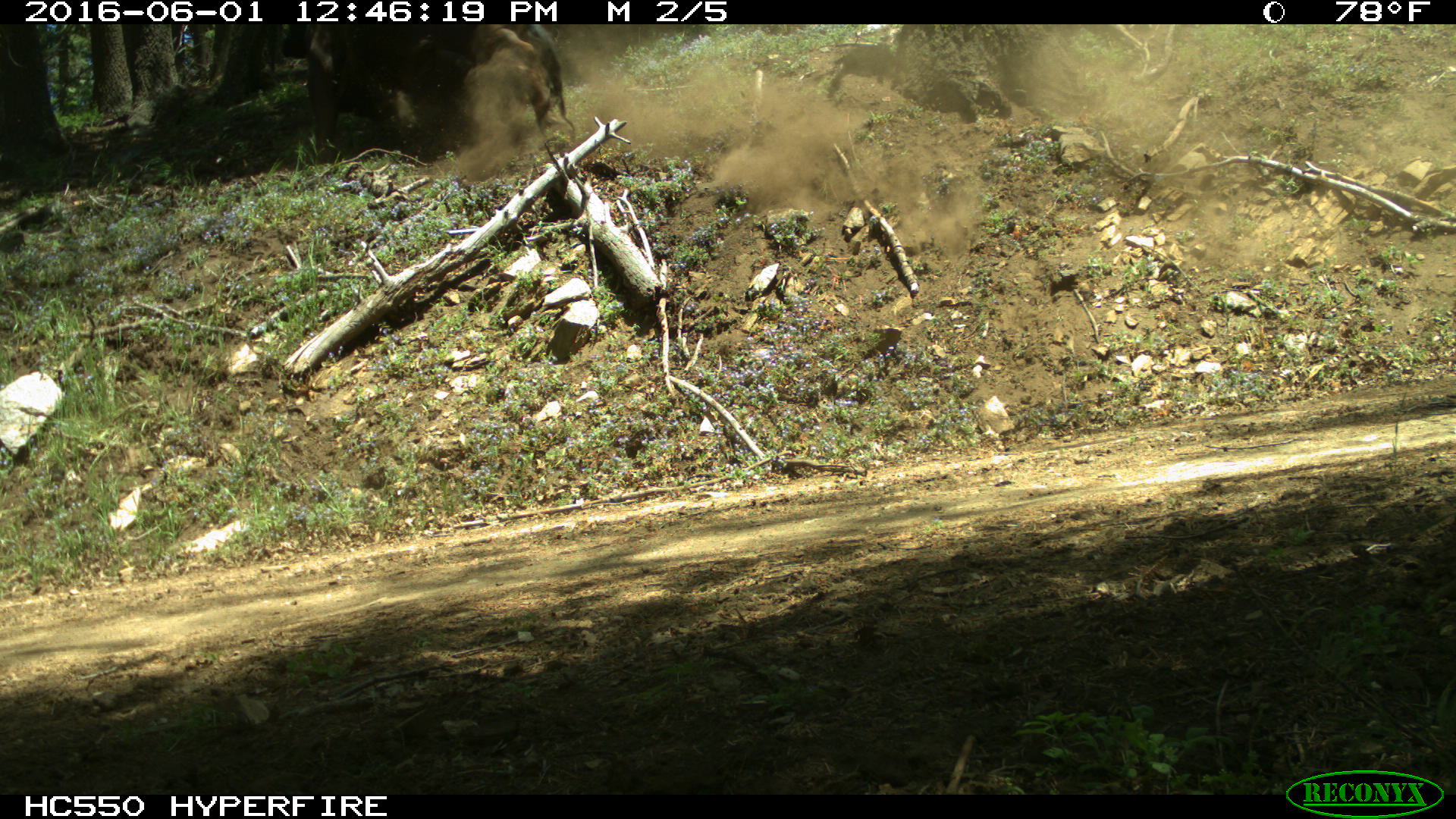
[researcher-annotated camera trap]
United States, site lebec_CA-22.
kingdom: Animalia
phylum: Chordata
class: Mammalia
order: Artiodactyla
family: Bovidae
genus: Bos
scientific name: Bos taurus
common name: domestic cow